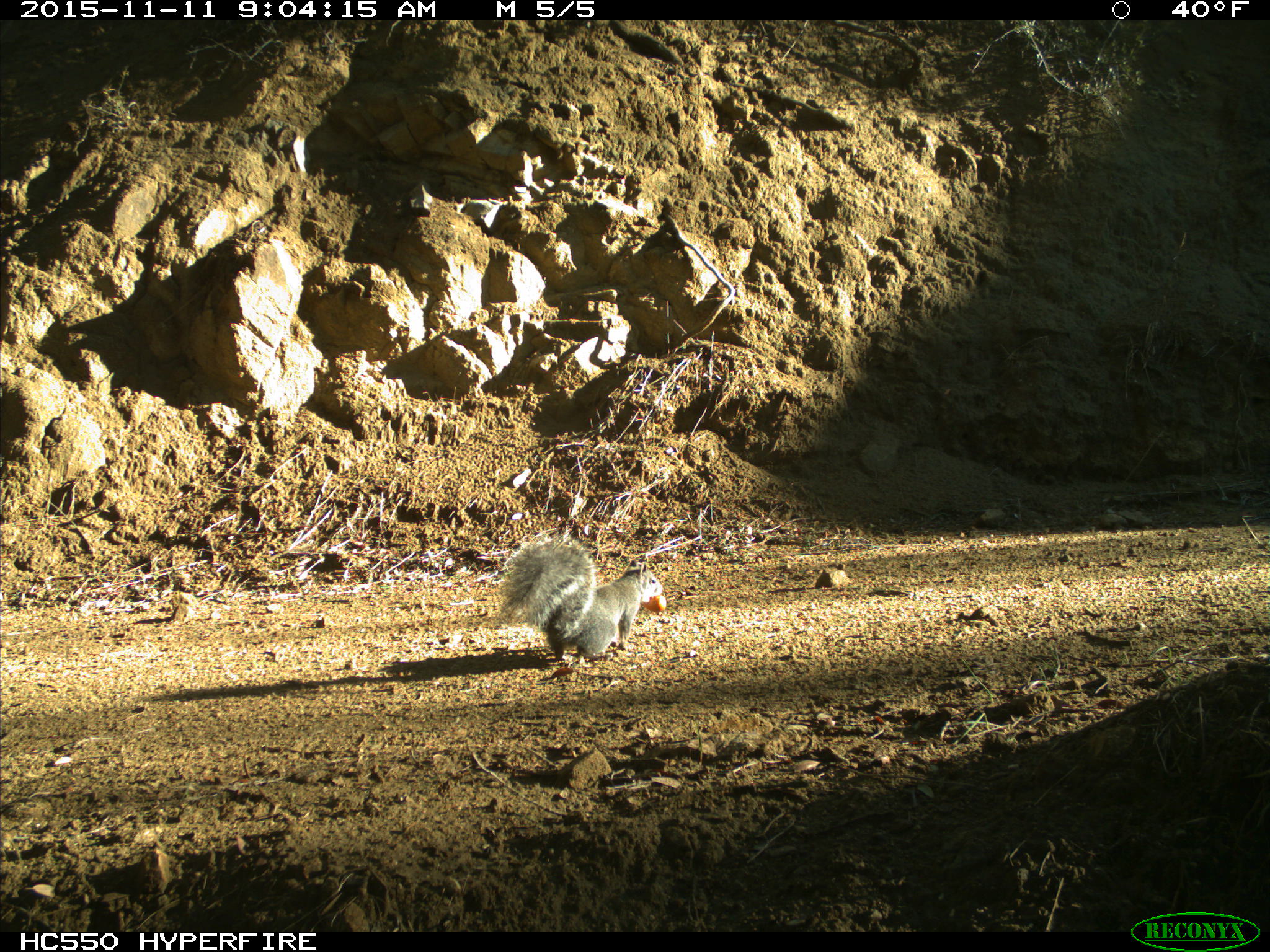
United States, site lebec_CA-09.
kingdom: Animalia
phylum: Chordata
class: Mammalia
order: Rodentia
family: Sciuridae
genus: Sciurus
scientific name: Sciurus carolinensis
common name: eastern gray squirrel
Sciurus carolinensis (eastern gray squirrel).